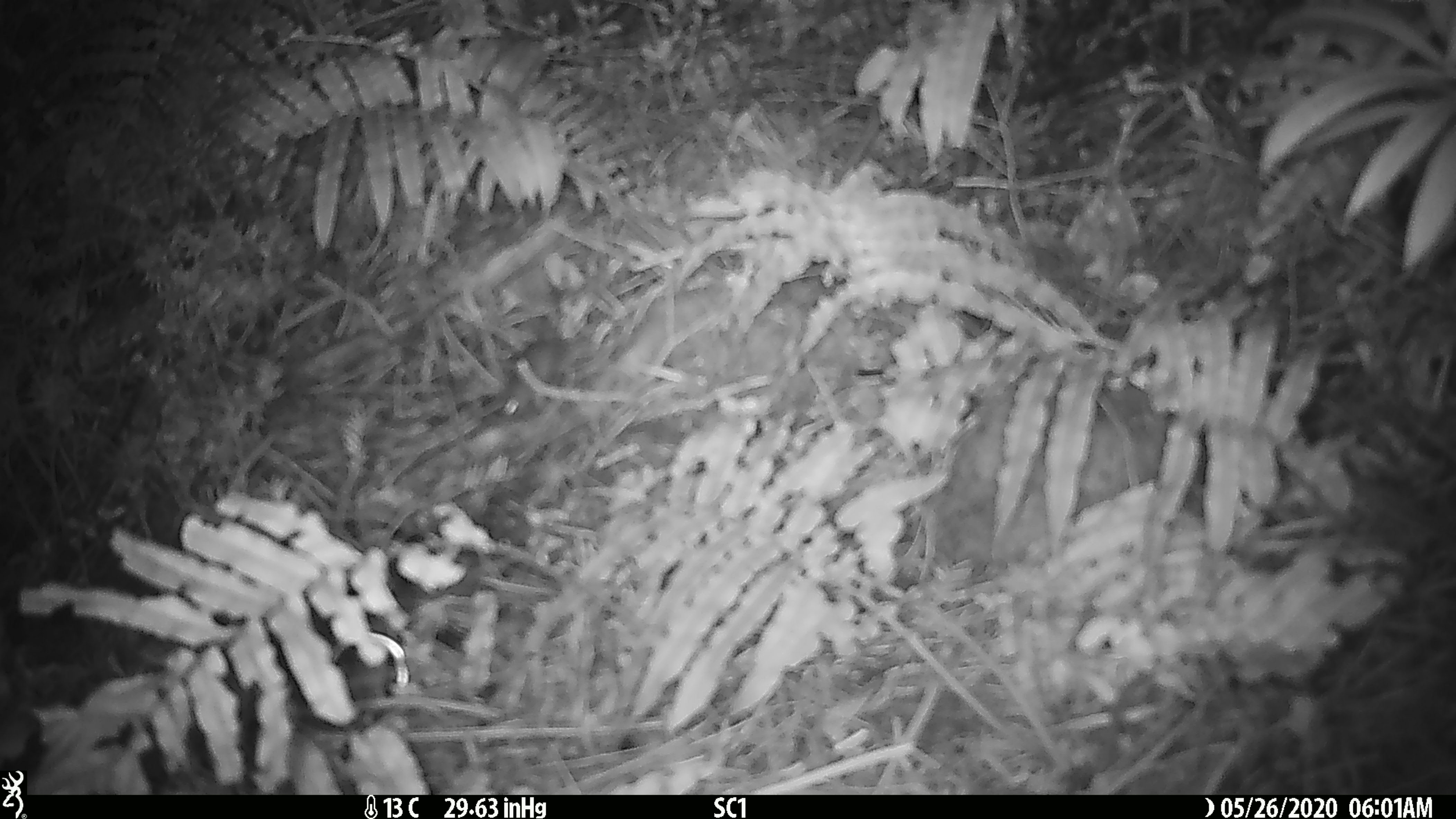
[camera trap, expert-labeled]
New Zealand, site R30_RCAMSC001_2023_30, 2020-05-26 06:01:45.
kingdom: Animalia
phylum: Chordata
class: Mammalia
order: Rodentia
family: Muridae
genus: Mus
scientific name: Mus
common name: mouse